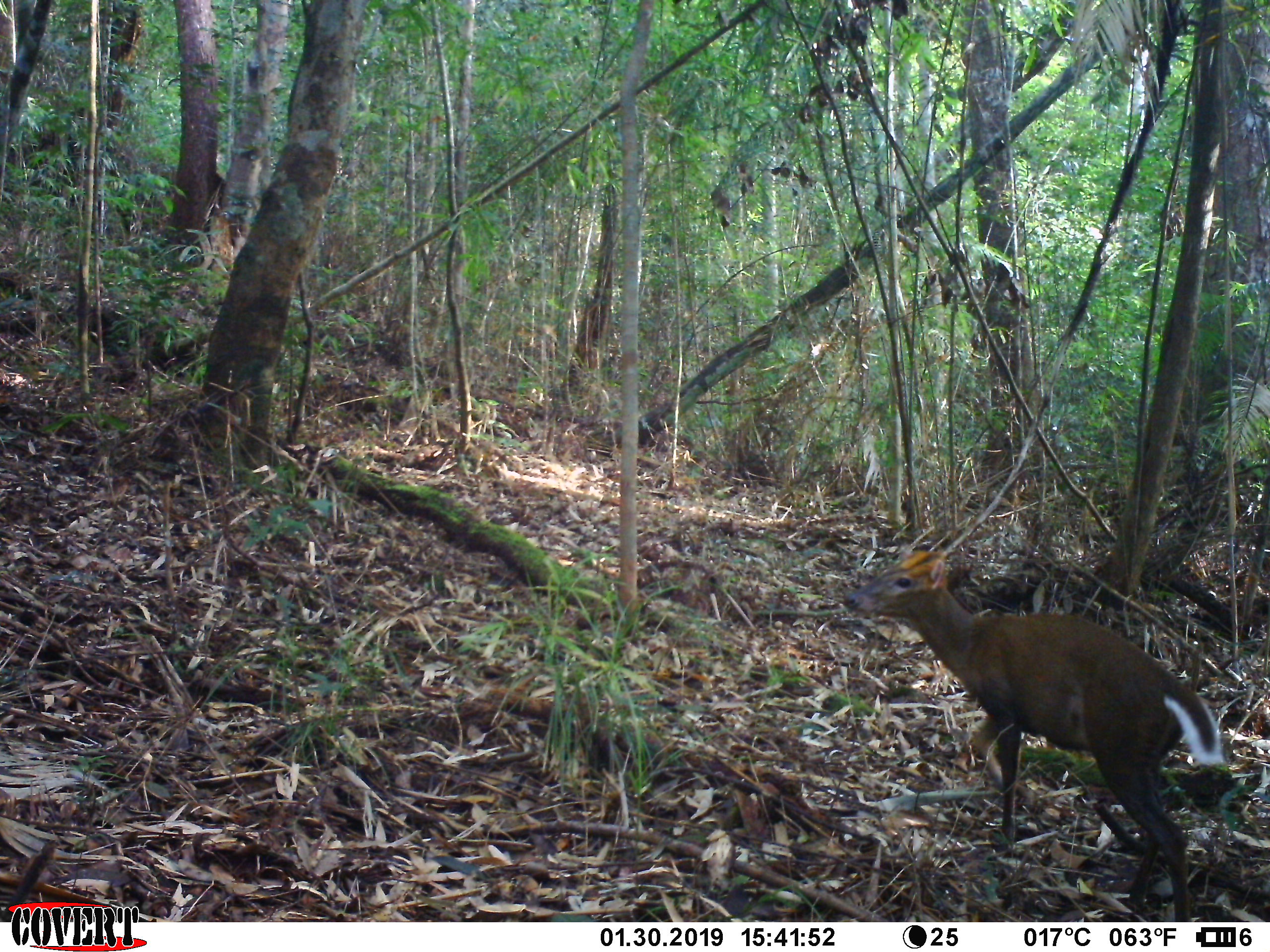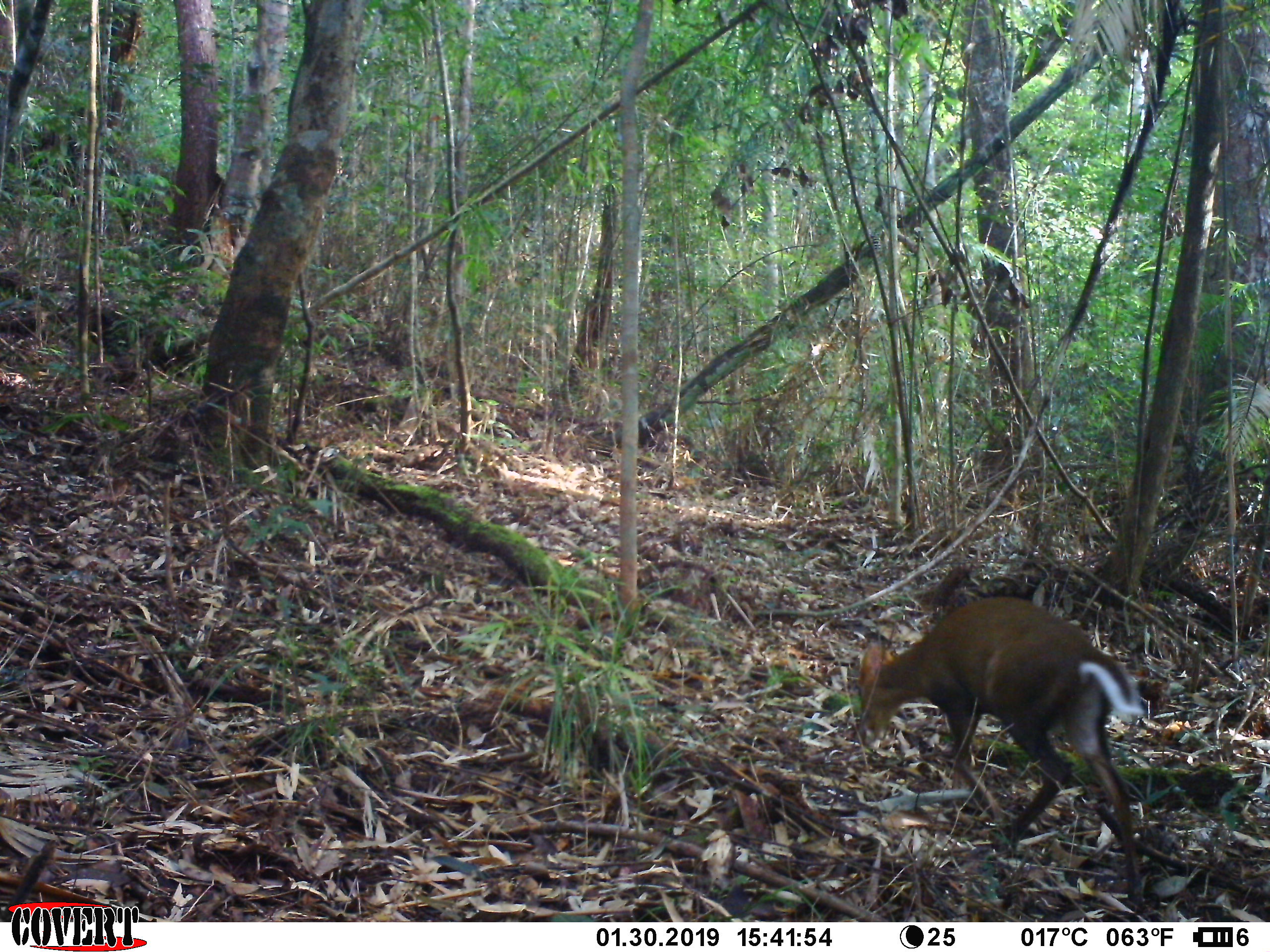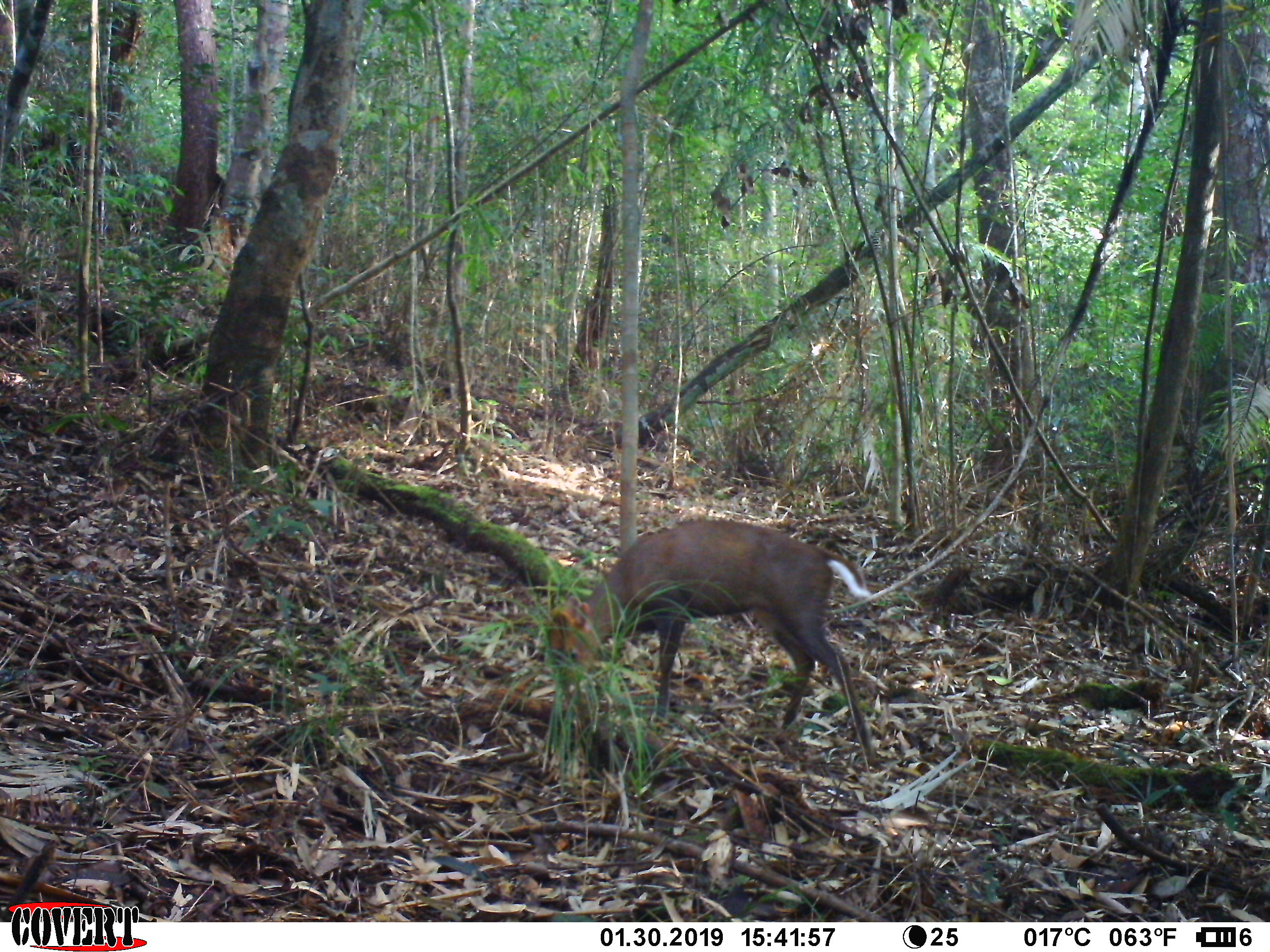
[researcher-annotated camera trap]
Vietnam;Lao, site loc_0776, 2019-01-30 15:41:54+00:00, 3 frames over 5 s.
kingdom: Animalia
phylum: Chordata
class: Mammalia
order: Artiodactyla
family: Cervidae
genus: Muntiacus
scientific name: Muntiacus rooseveltorum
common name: roosevelt's muntjac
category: roosevelts muntjac group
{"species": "roosevelts muntjac group (roosevelt's muntjac) (Muntiacus rooseveltorum)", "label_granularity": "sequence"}